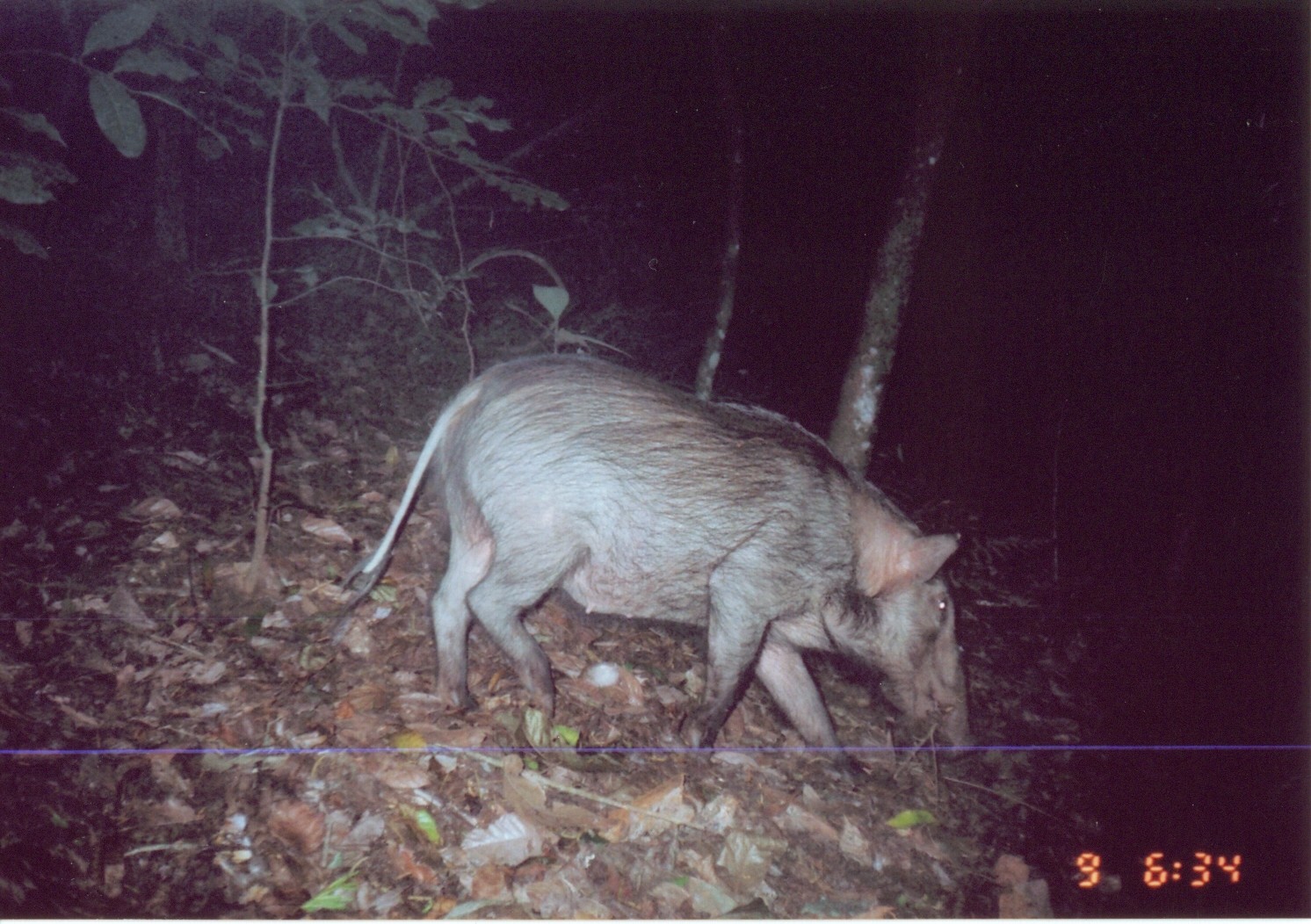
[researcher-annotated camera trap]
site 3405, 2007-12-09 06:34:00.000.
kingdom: Animalia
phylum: Chordata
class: Mammalia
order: Artiodactyla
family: Suidae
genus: Potamochoerus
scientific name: Potamochoerus larvatus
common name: bushpig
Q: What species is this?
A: Potamochoerus larvatus (bushpig).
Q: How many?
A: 1.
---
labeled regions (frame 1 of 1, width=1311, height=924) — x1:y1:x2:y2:
potamochoerus larvatus: 336:349:981:787